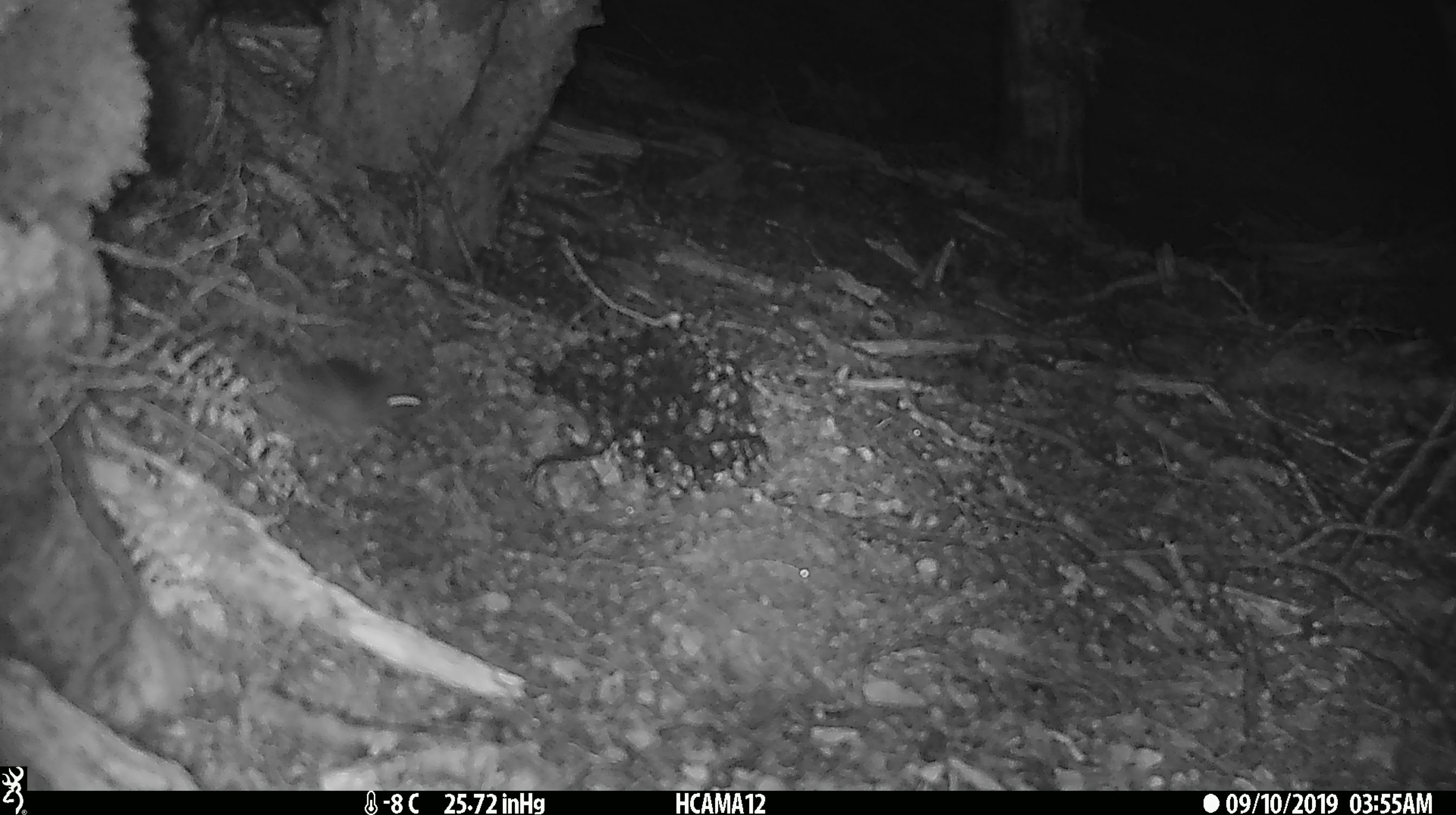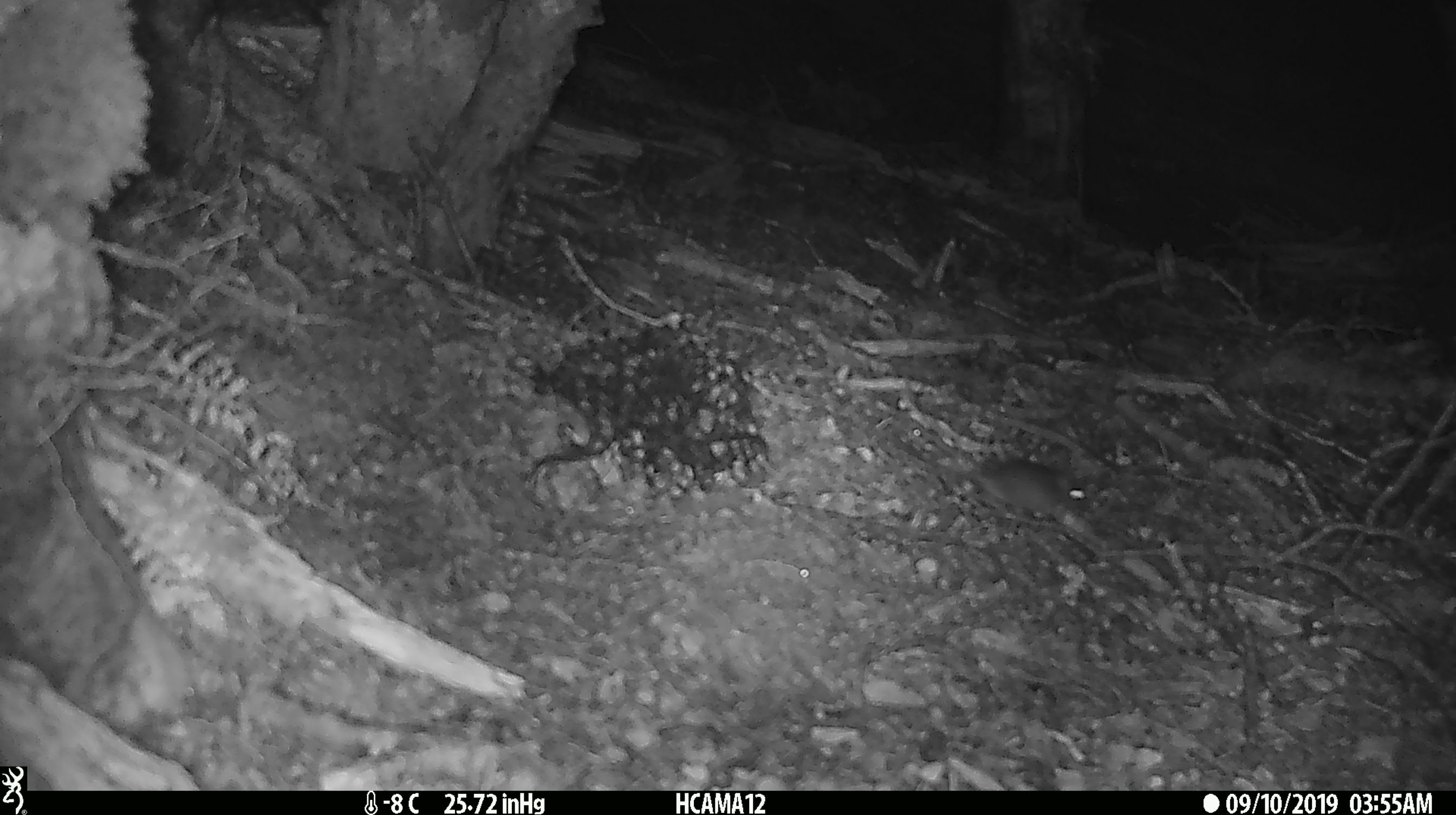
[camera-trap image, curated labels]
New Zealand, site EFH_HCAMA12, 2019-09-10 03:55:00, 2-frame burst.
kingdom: Animalia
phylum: Chordata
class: Mammalia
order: Rodentia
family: Muridae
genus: Mus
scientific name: Mus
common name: mouse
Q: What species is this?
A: Mouse (Mus).